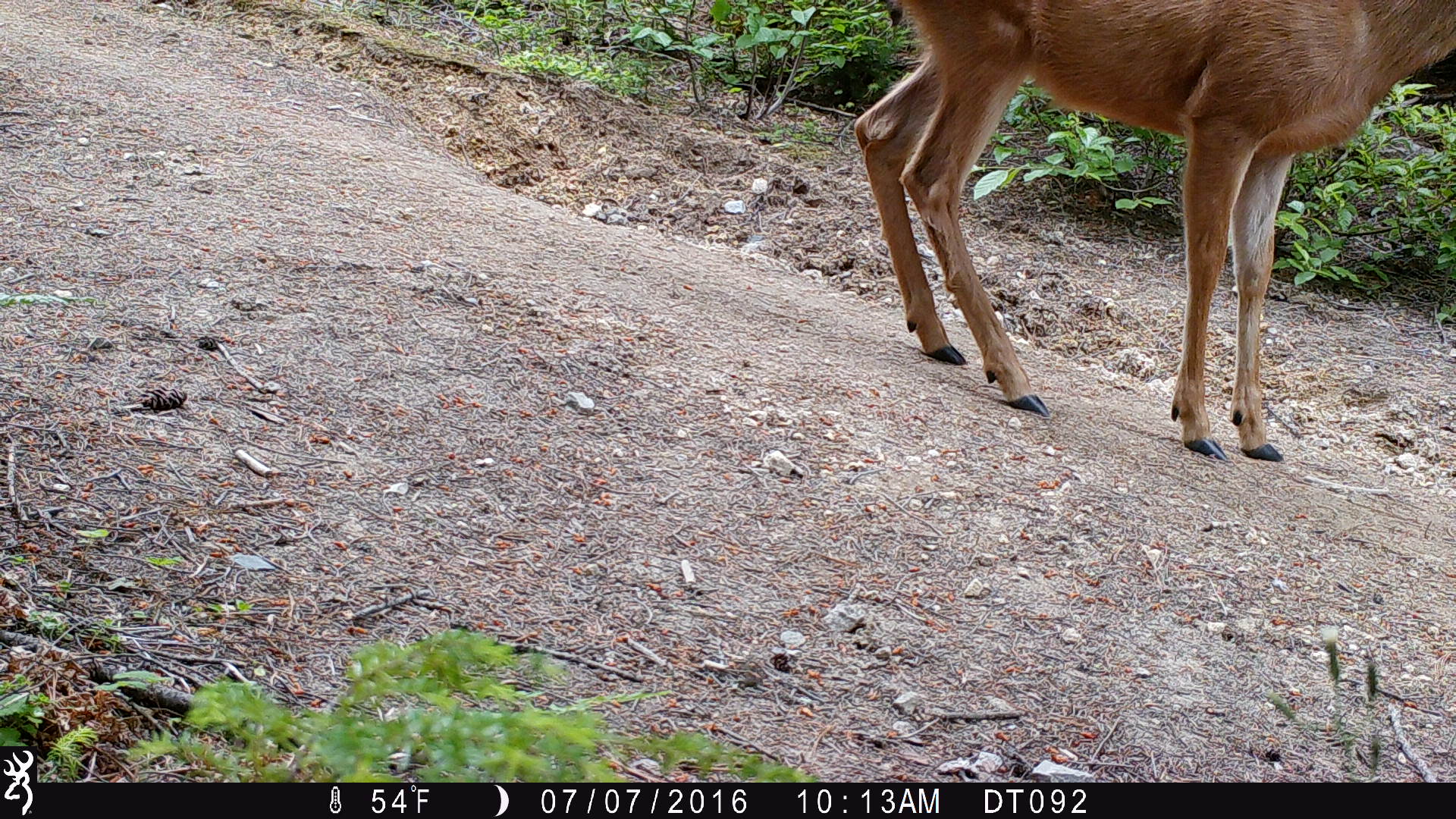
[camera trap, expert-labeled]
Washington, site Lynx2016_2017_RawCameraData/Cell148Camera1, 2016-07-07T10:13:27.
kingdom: Animalia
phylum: Chordata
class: Mammalia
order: Artiodactyla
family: Cervidae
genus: Odocoileus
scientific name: Odocoileus hemionus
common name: mule deer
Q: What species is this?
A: Odocoileus hemionus (mule deer).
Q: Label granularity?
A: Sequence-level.